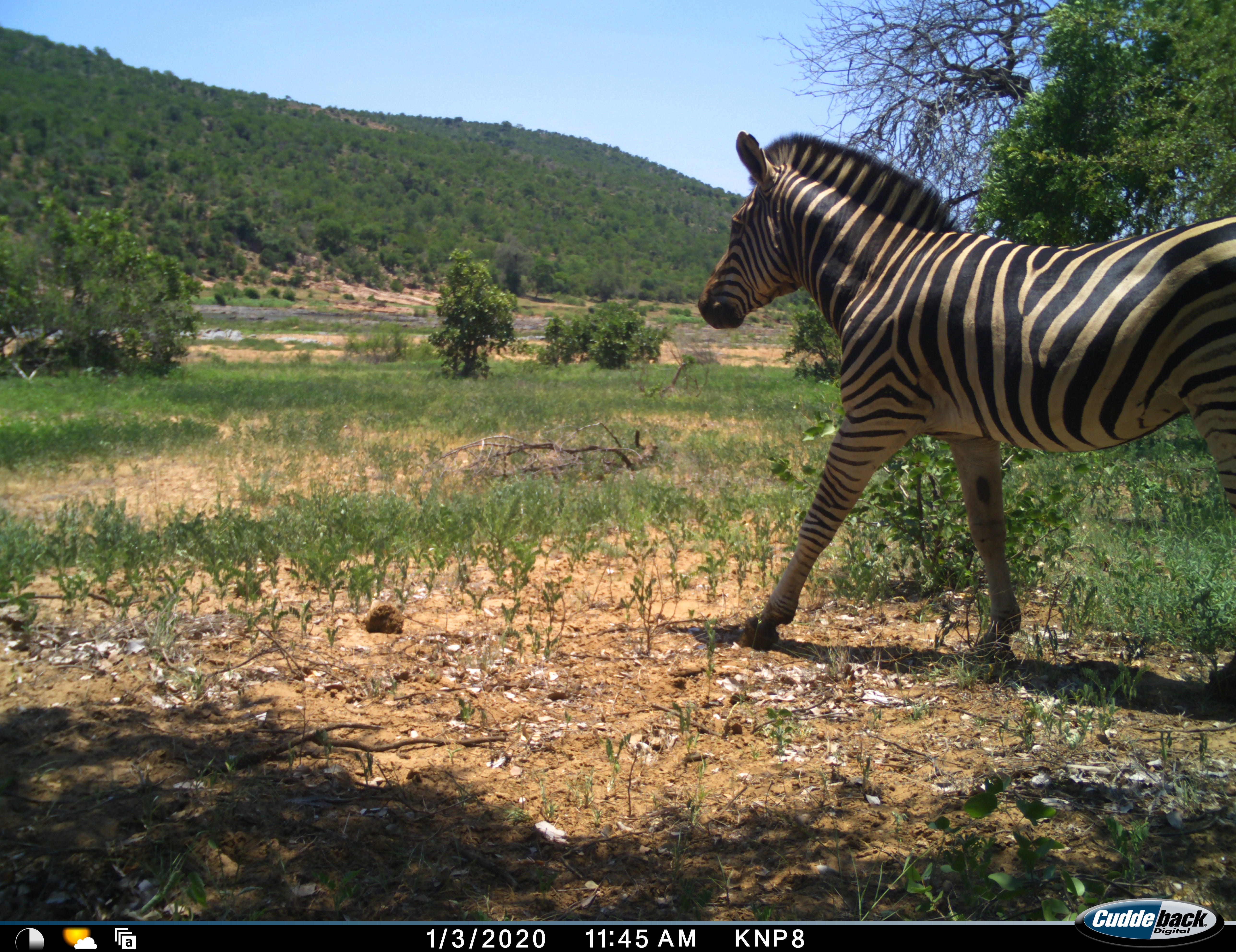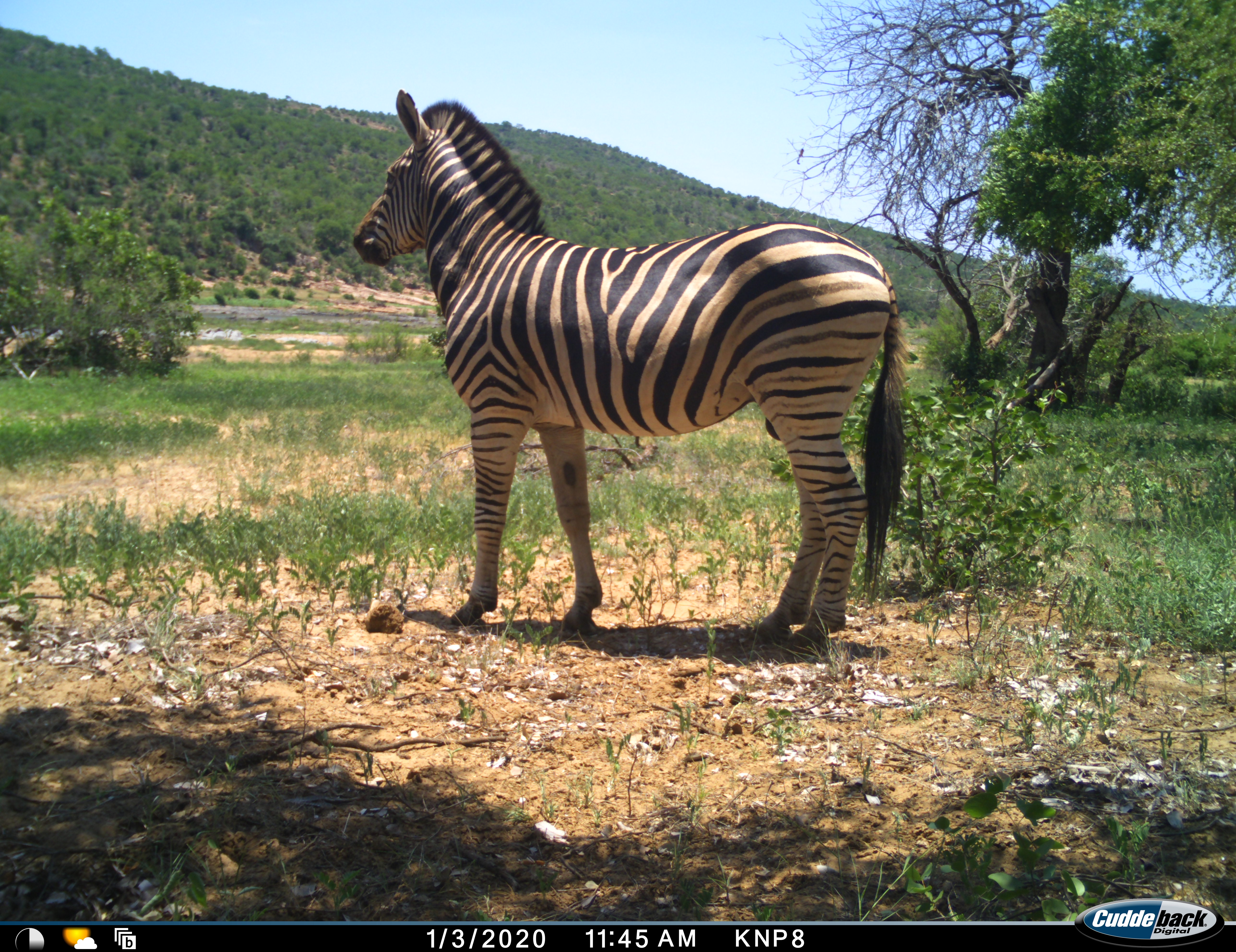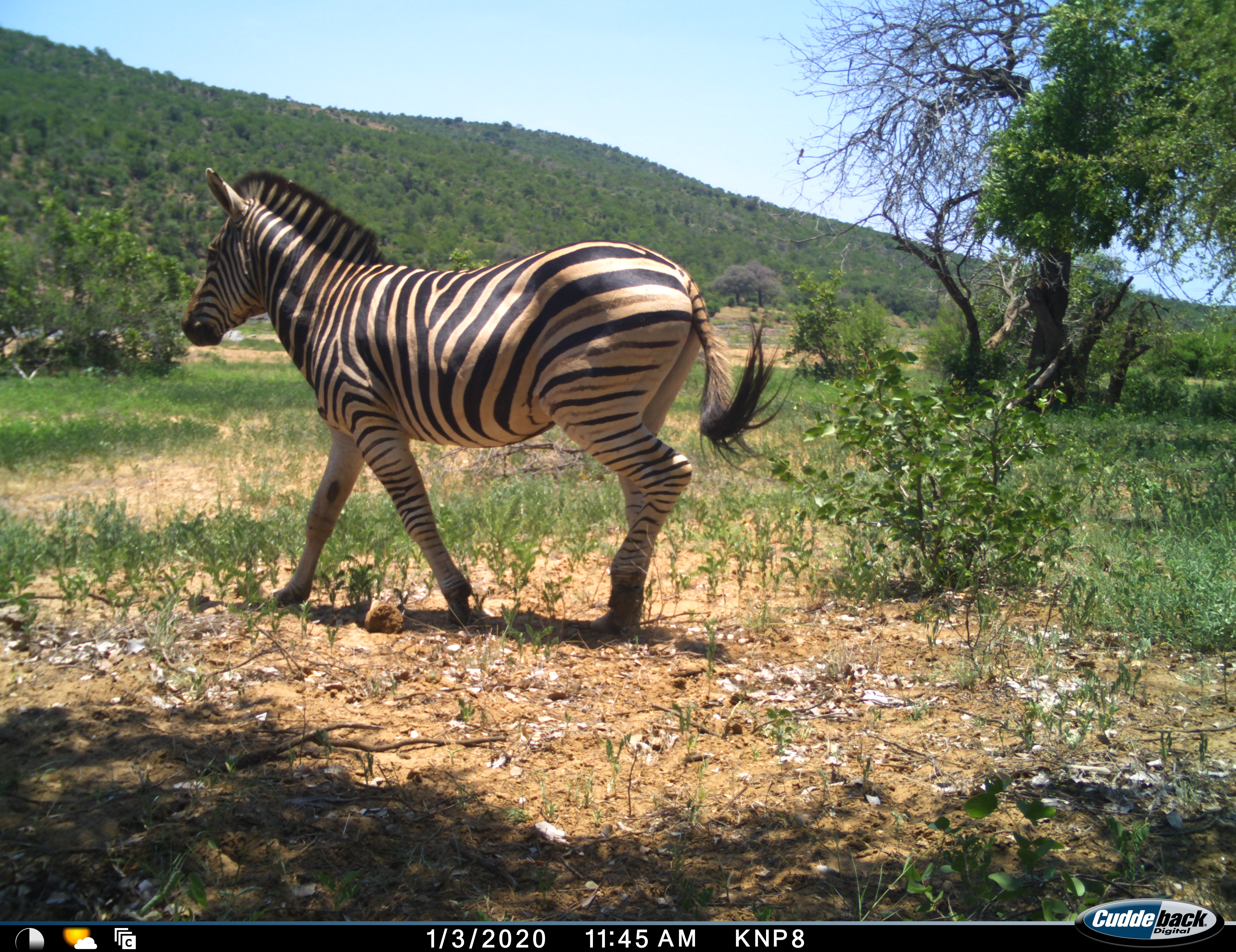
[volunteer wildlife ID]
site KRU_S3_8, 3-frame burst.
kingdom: Animalia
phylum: Chordata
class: Mammalia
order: Perissodactyla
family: Equidae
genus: Equus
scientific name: Equus quagga burchellii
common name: burchell's zebra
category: zebraburchells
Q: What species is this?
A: Zebraburchells (burchell's zebra) (Equus quagga burchellii).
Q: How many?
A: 1.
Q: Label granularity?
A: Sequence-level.